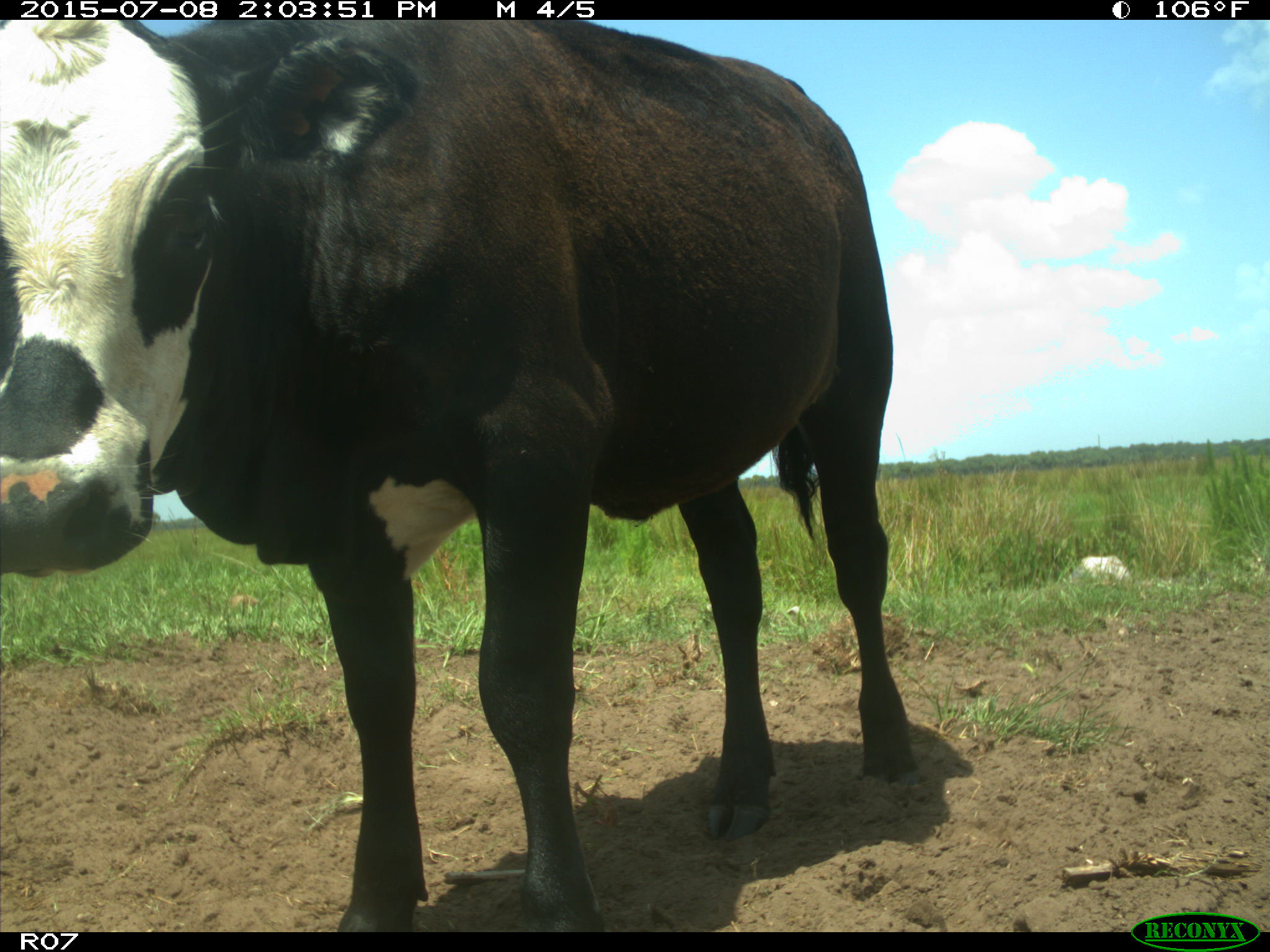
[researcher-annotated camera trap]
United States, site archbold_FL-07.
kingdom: Animalia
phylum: Chordata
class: Mammalia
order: Artiodactyla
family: Bovidae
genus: Bos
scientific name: Bos taurus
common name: domestic cow